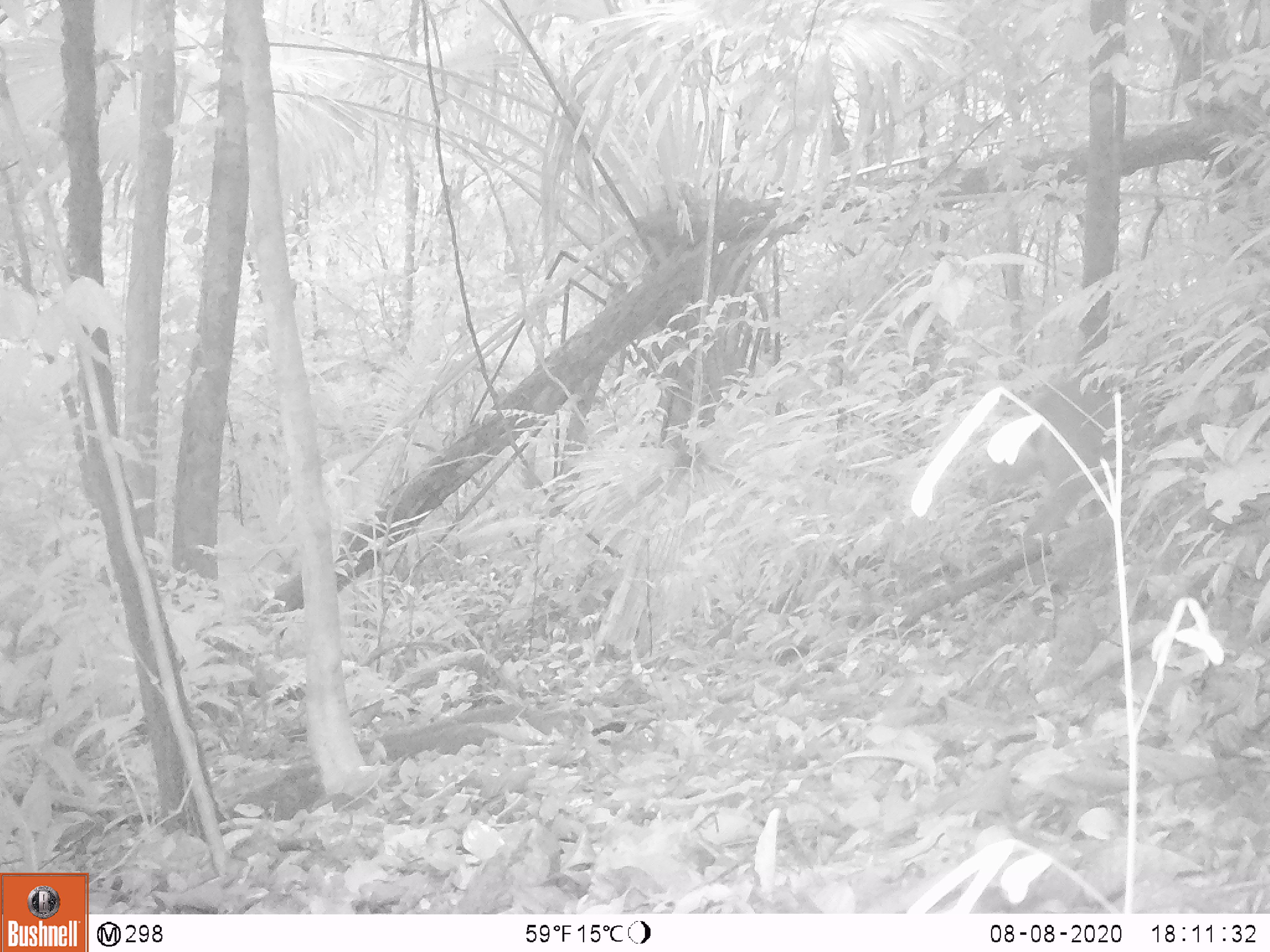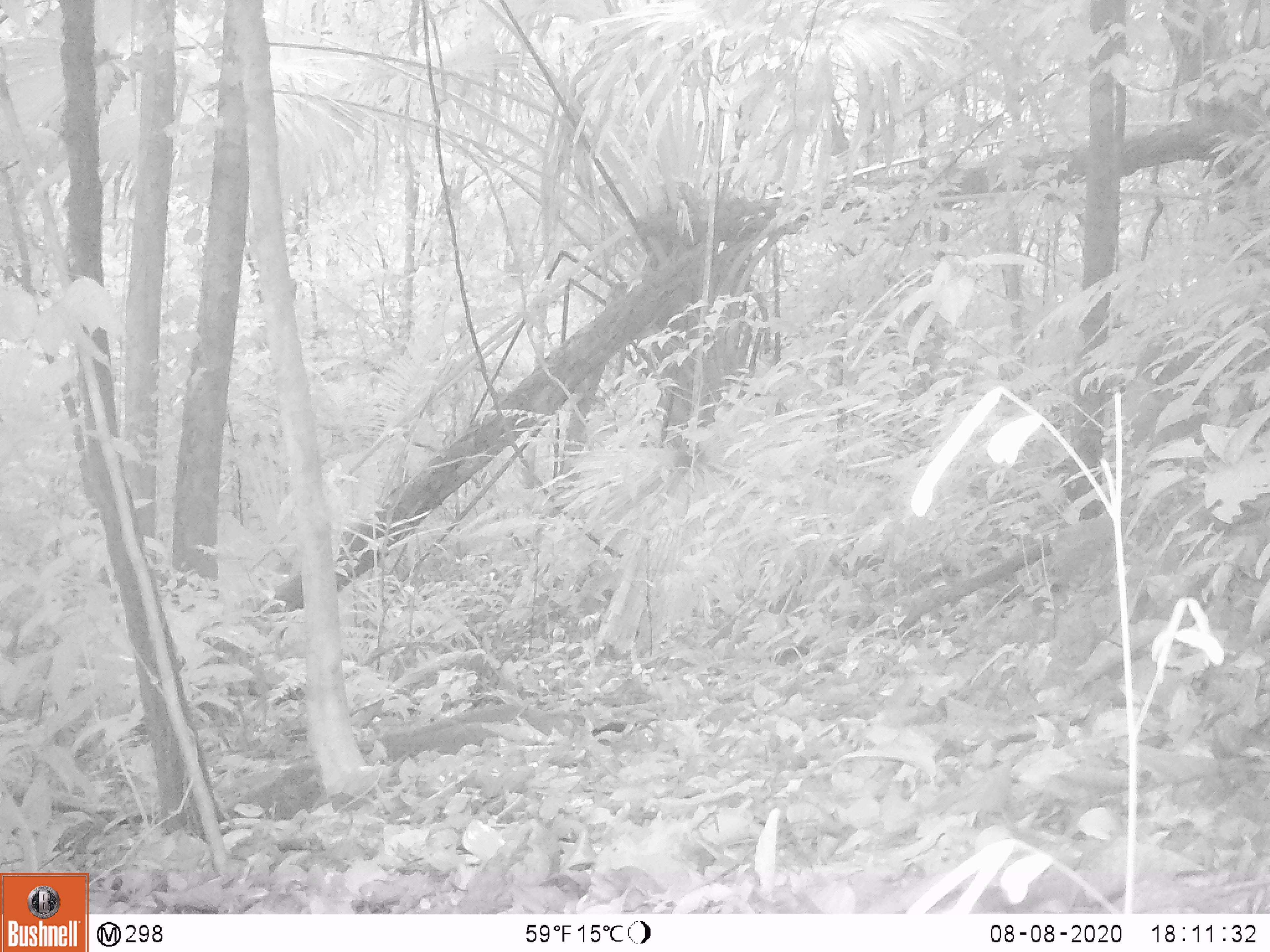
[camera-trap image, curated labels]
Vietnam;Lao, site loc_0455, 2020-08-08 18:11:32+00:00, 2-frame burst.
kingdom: Animalia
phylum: Chordata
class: Mammalia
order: Artiodactyla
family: Cervidae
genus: Muntiacus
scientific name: Muntiacus vuquangensis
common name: large-antlered muntjac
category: large antlered muntjac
Large antlered muntjac (large-antlered muntjac) (Muntiacus vuquangensis). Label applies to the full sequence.